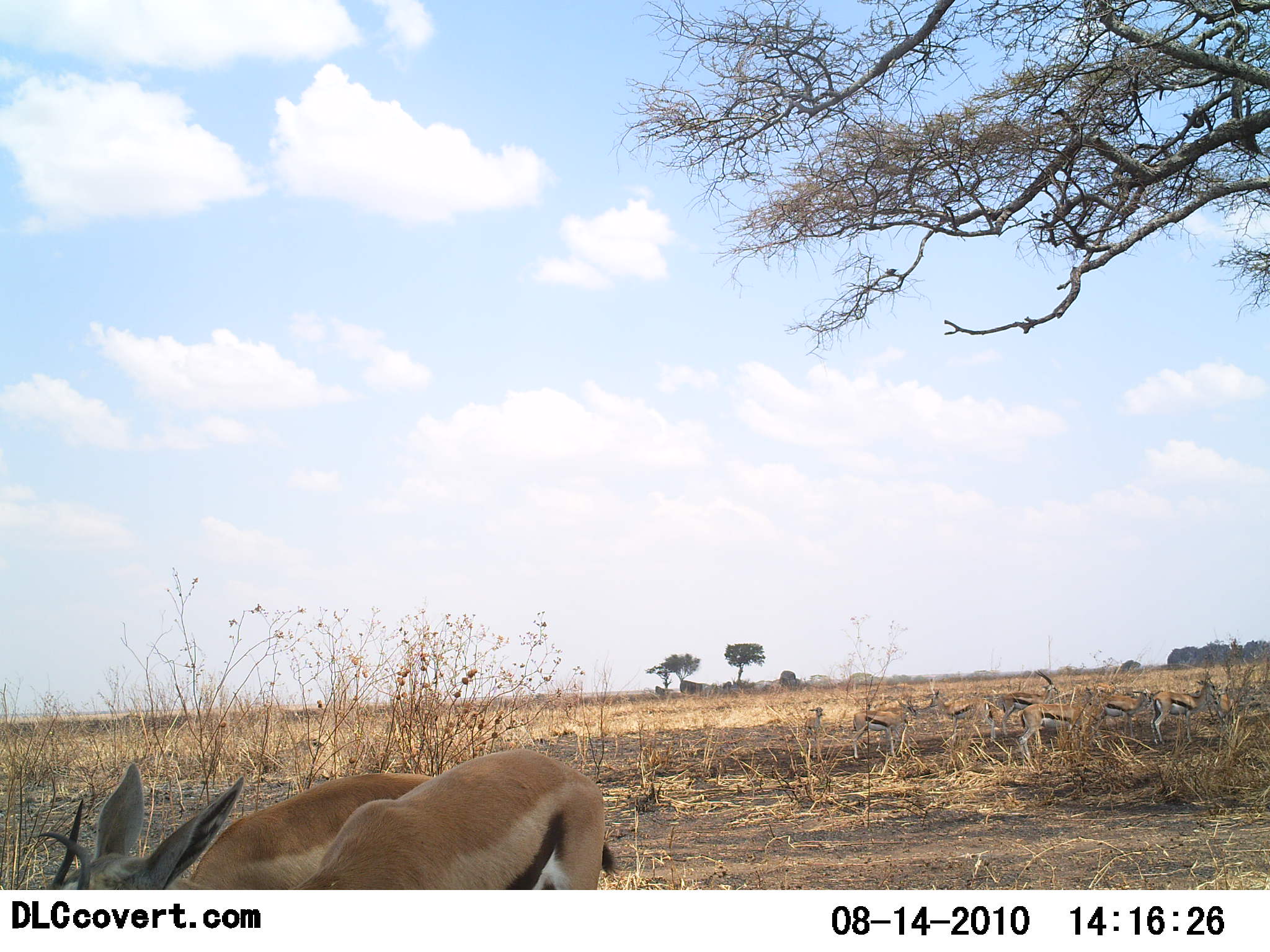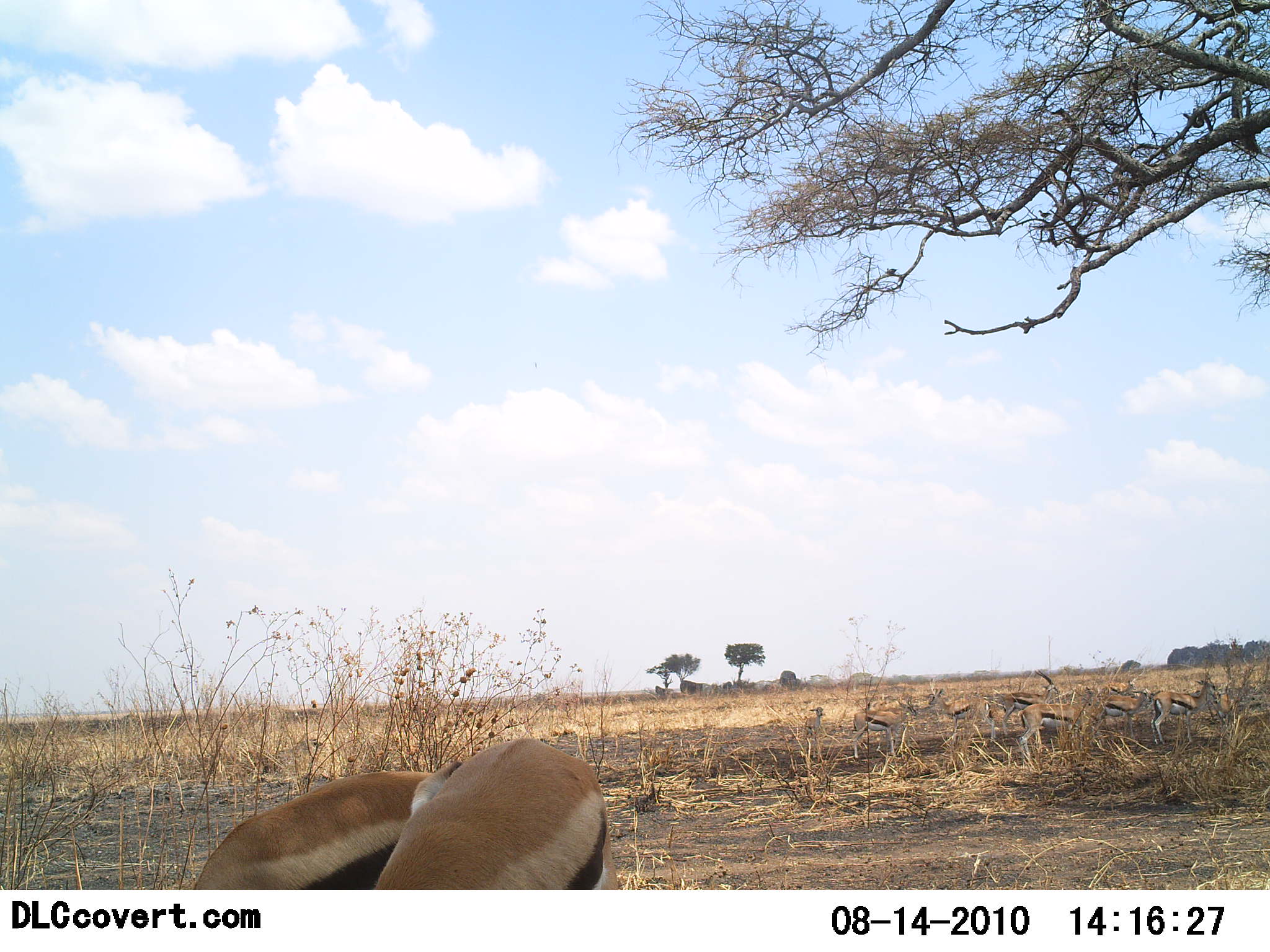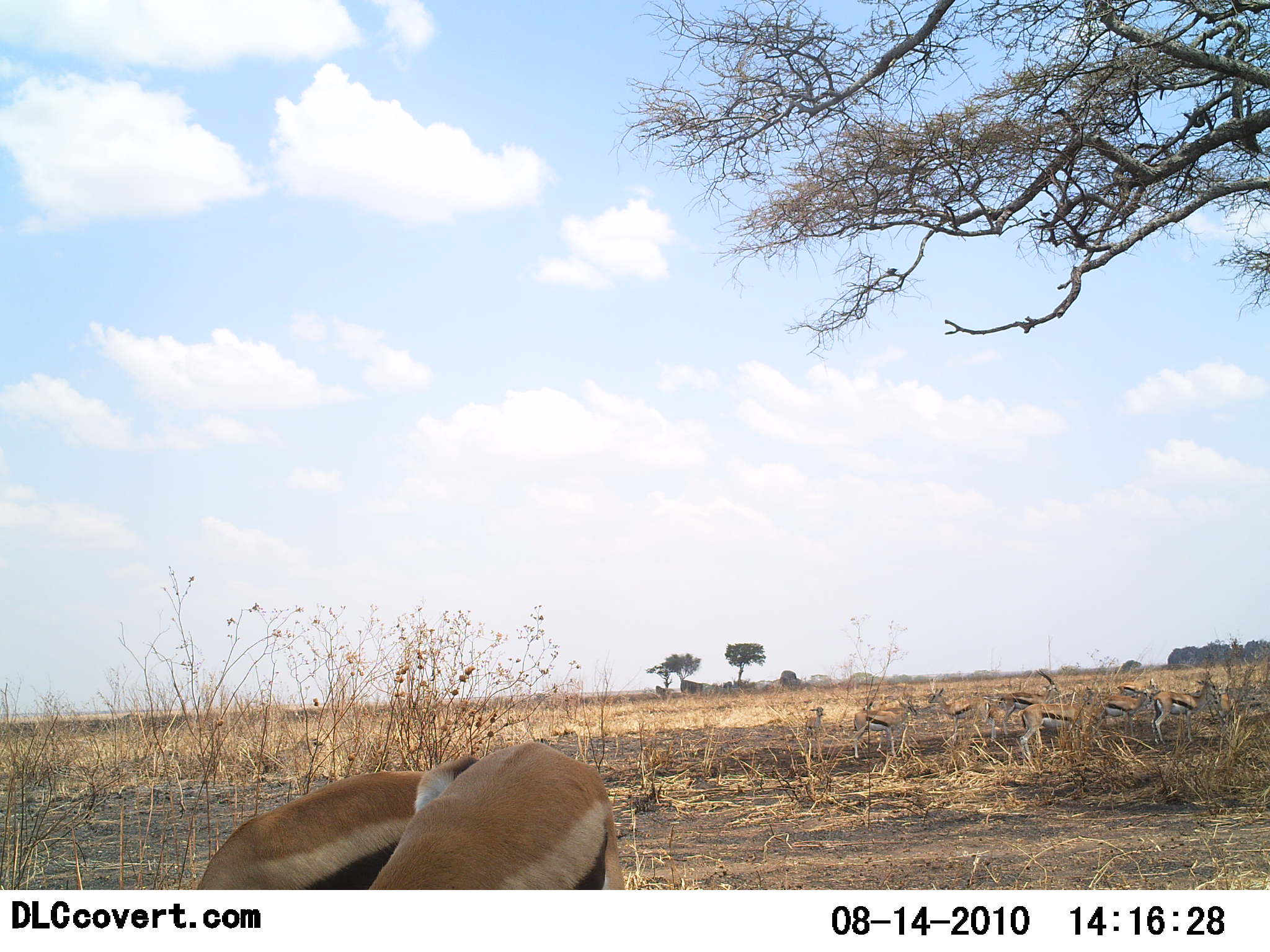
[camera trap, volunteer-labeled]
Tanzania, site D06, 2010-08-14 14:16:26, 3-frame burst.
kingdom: Animalia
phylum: Chordata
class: Mammalia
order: Artiodactyla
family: Bovidae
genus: Eudorcas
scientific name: Eudorcas thomsonii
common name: thomson's gazelle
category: gazellethomsons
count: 8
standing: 50%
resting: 6%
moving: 0%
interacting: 12%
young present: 0%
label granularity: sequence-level